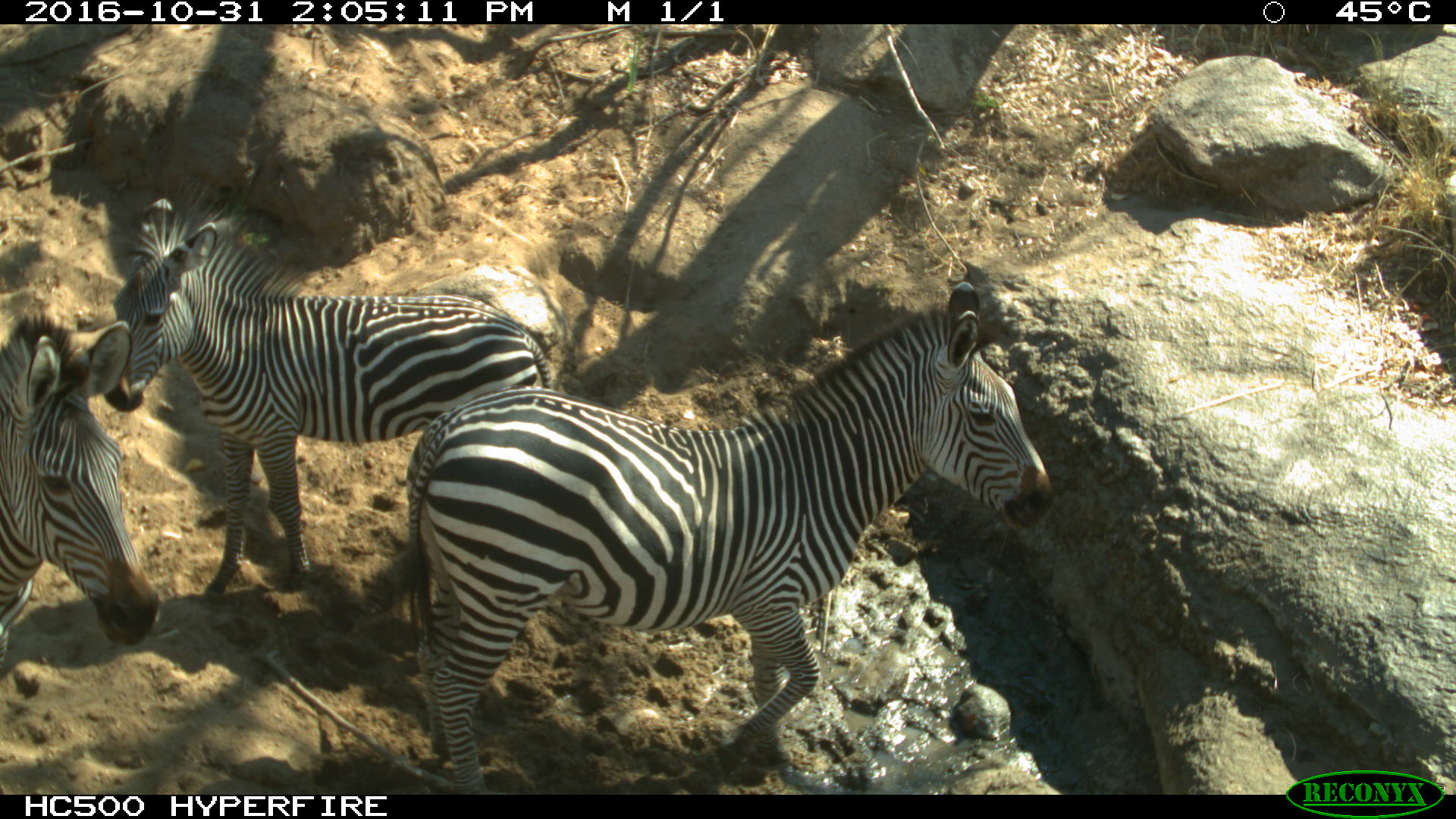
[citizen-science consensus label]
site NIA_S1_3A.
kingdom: Animalia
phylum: Chordata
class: Mammalia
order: Perissodactyla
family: Equidae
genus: Equus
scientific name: Equus quagga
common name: plains zebra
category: zebraplains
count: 3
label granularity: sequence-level